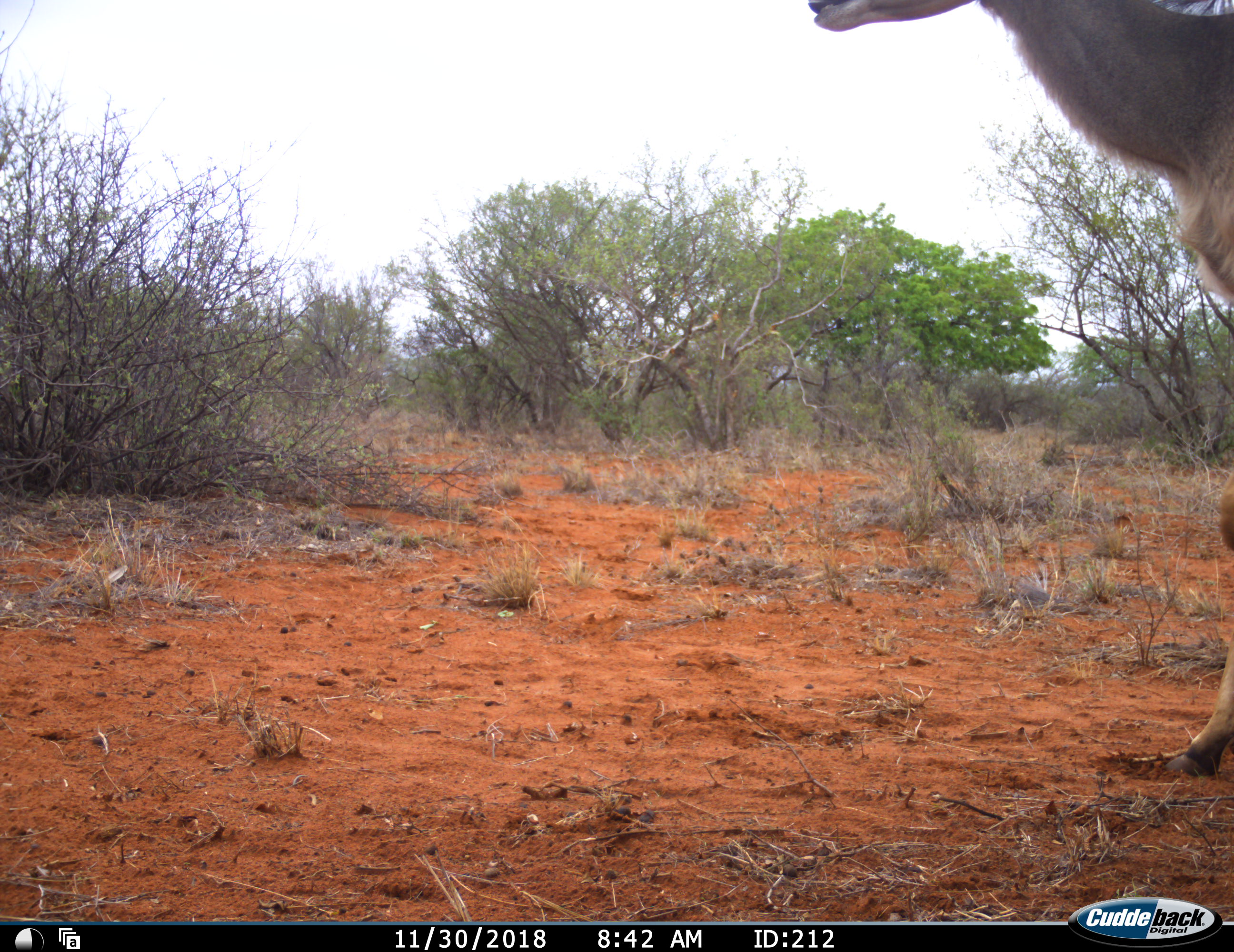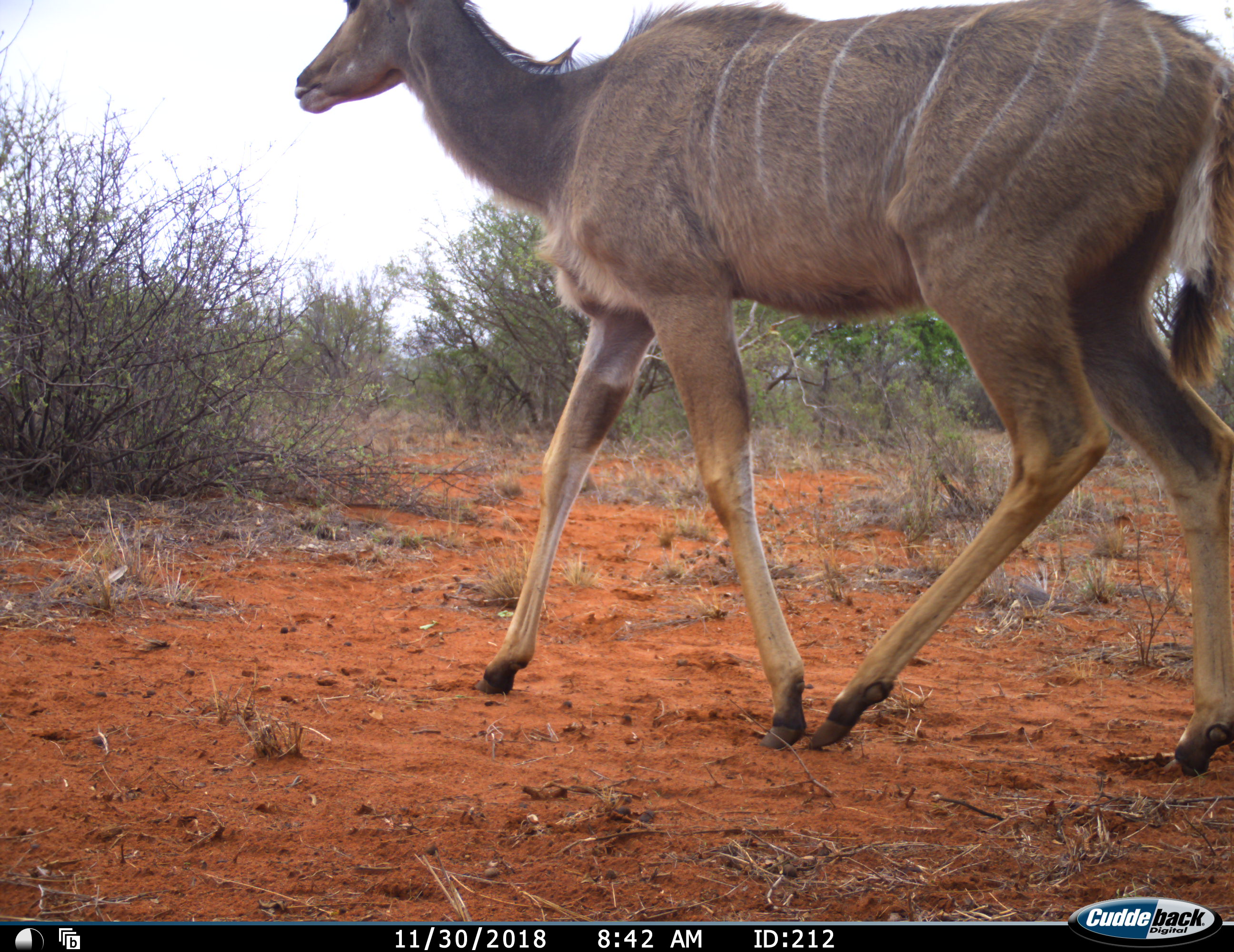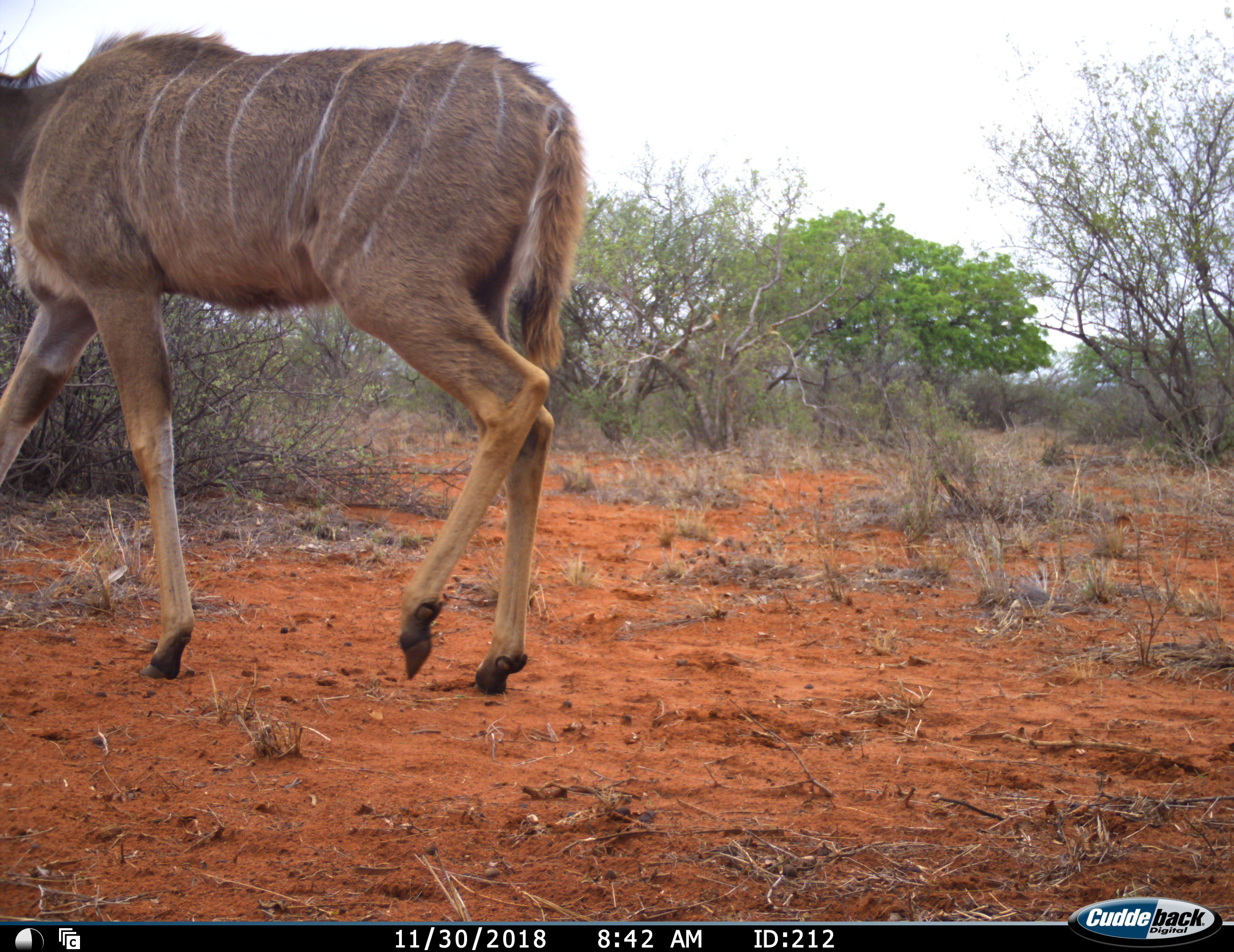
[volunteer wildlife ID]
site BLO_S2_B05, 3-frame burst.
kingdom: Animalia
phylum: Chordata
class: Mammalia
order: Artiodactyla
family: Bovidae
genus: Tragelaphus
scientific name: Tragelaphus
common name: kudu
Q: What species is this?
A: Kudu (Tragelaphus).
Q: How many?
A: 1.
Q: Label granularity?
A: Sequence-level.